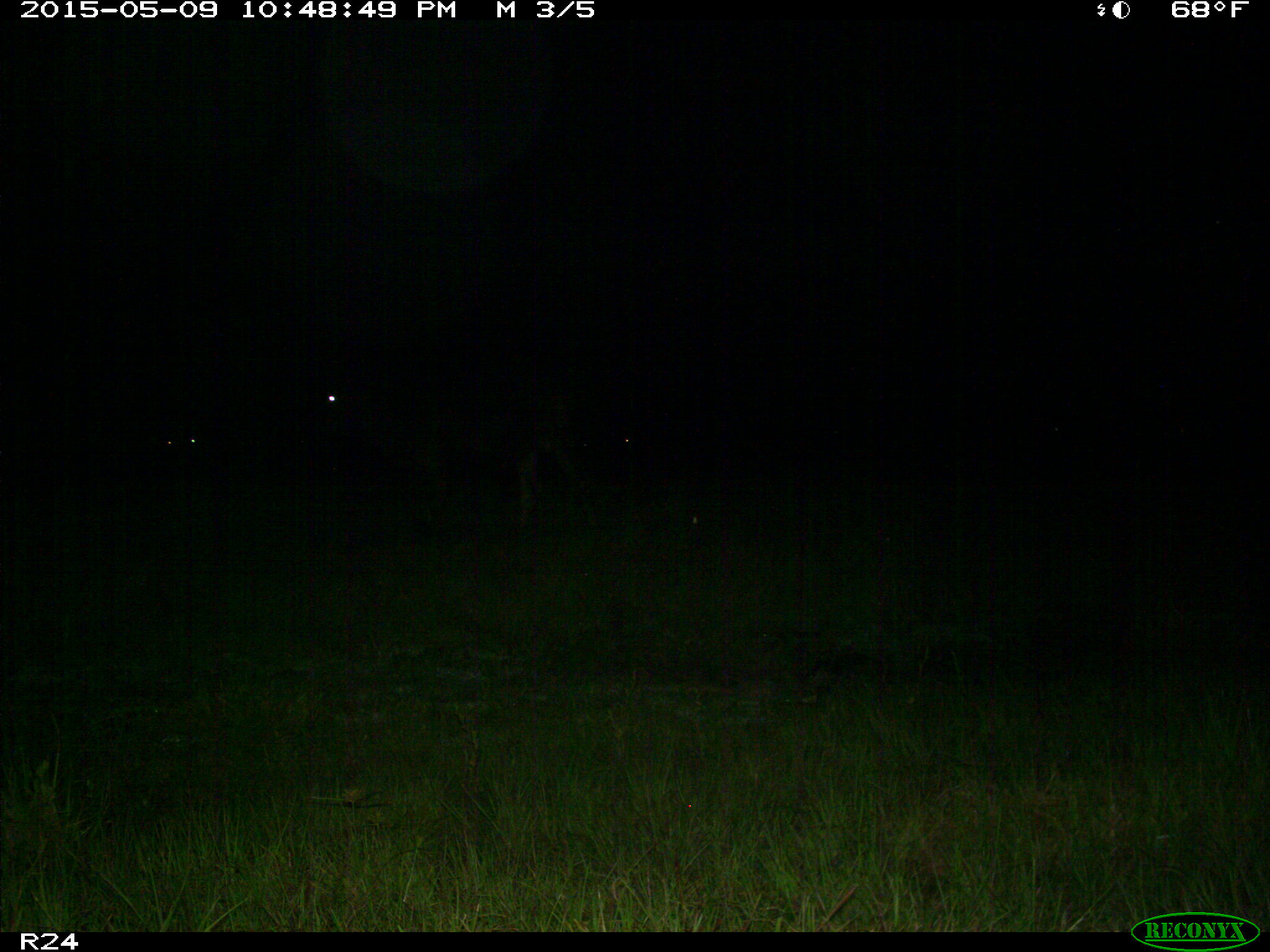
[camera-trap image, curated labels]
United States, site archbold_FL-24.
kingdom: Animalia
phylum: Chordata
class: Mammalia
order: Artiodactyla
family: Bovidae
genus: Bos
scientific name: Bos taurus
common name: domestic cow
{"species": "Bos taurus (domestic cow)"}